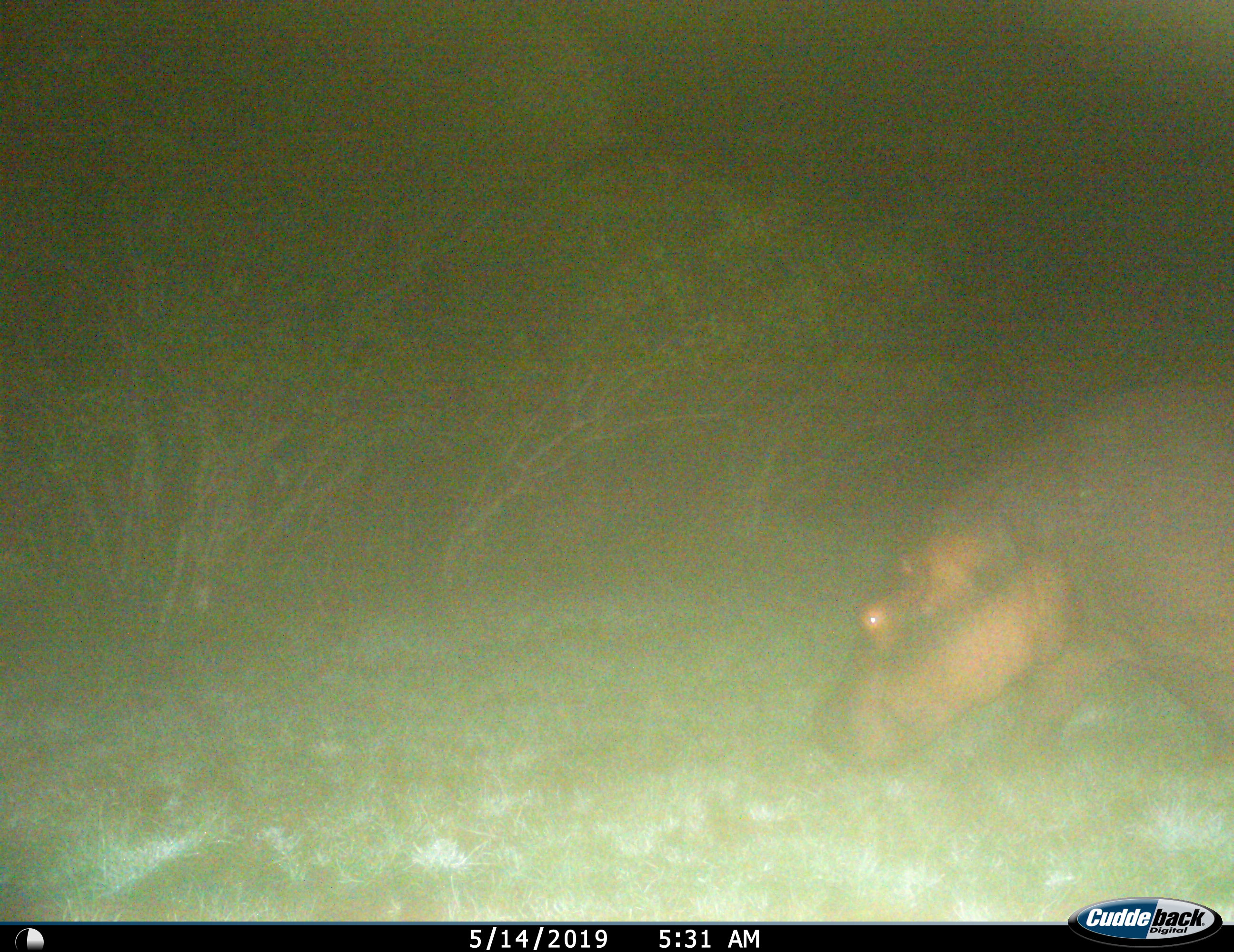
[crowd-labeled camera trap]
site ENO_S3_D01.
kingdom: Animalia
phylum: Chordata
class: Mammalia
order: Artiodactyla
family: Hippopotamidae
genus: Hippopotamus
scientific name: Hippopotamus amphibius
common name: hippopotamus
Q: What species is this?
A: Hippopotamus (Hippopotamus amphibius).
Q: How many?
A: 1.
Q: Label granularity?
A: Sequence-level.